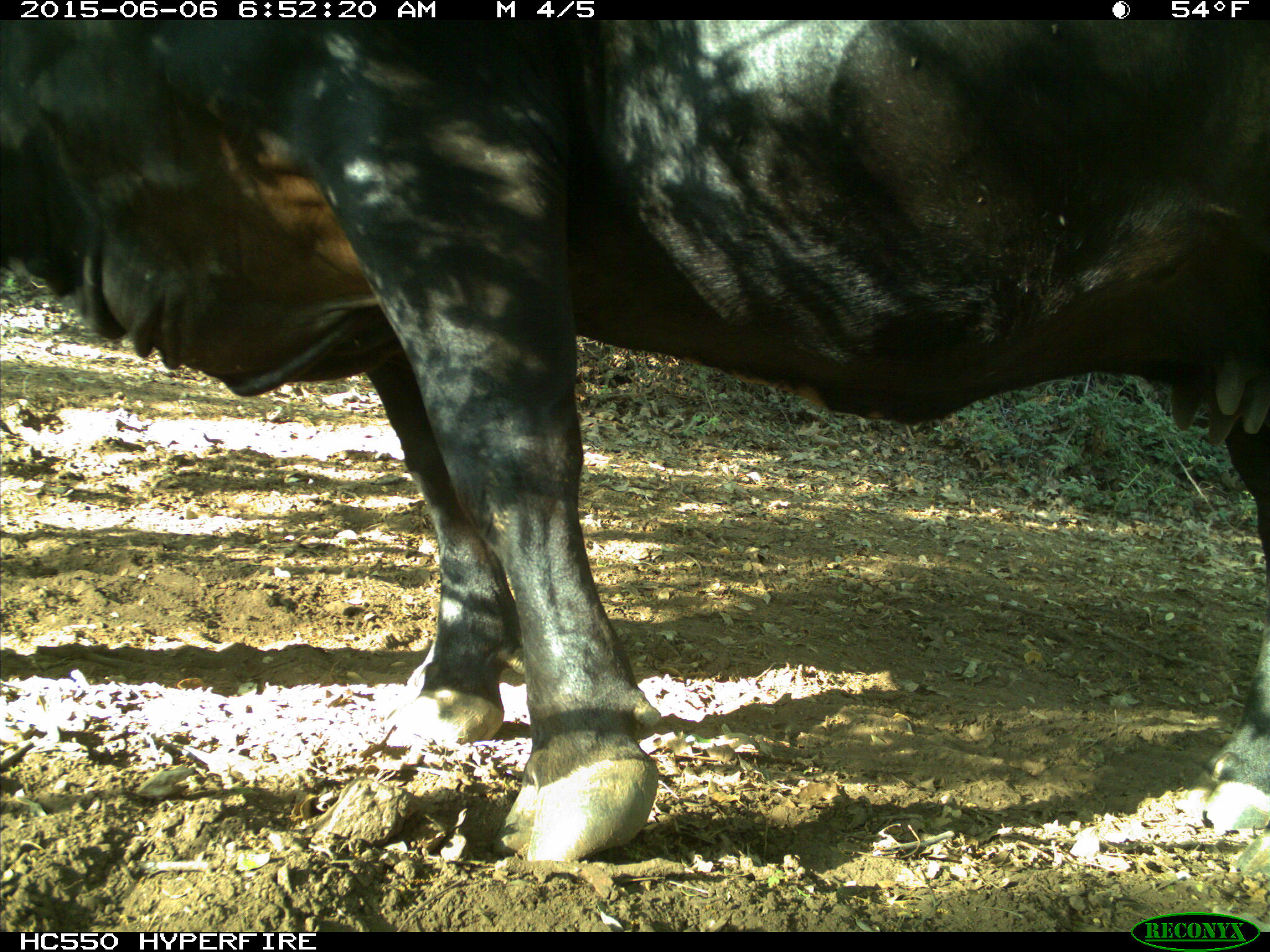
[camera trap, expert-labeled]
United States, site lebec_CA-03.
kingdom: Animalia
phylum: Chordata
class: Mammalia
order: Artiodactyla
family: Bovidae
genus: Bos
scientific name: Bos taurus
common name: domestic cow